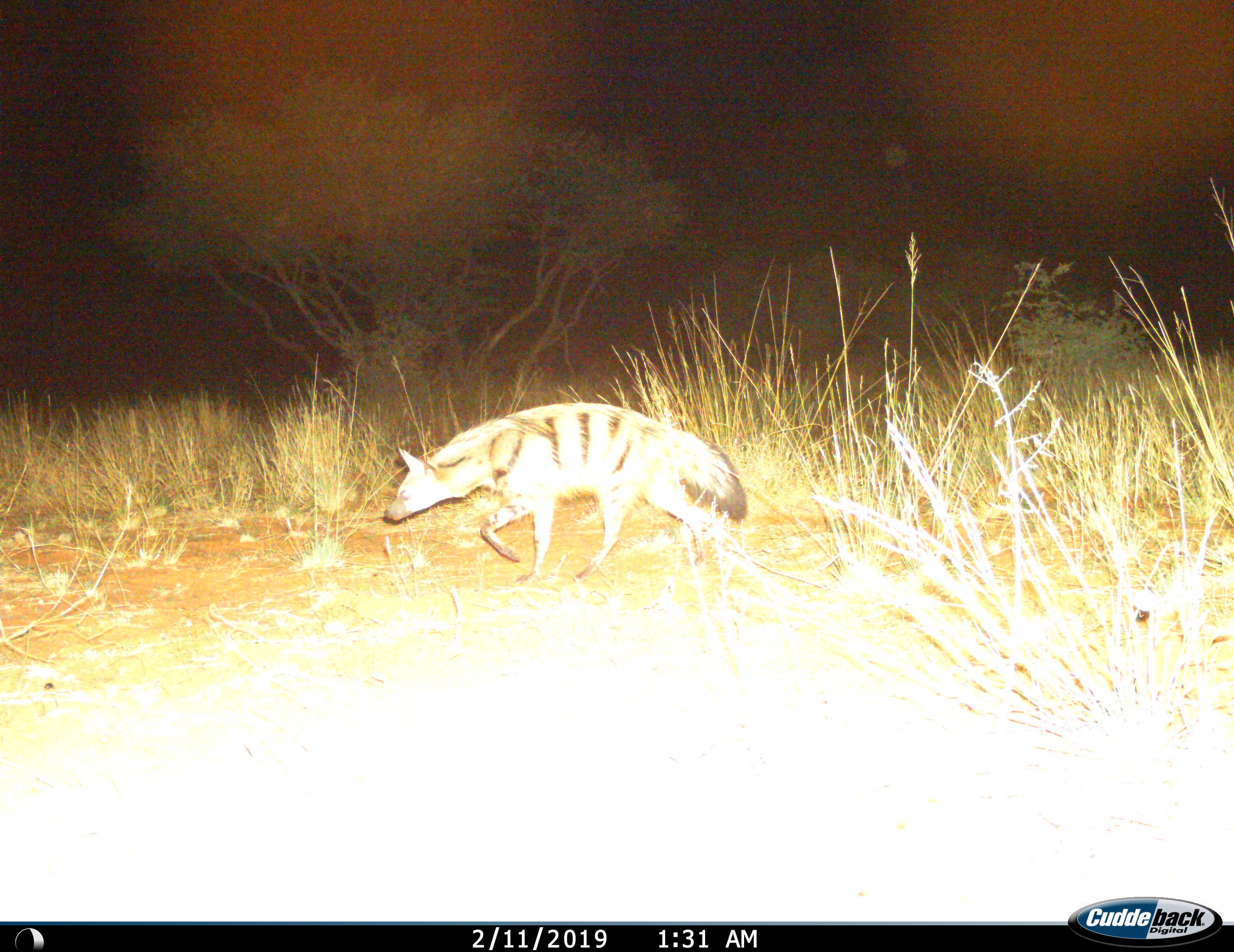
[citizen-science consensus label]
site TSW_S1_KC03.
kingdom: Animalia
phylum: Chordata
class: Mammalia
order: Carnivora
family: Hyaenidae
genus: Proteles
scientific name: Proteles cristatus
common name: aardwolf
Aardwolf (Proteles cristatus), count 1. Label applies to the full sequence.